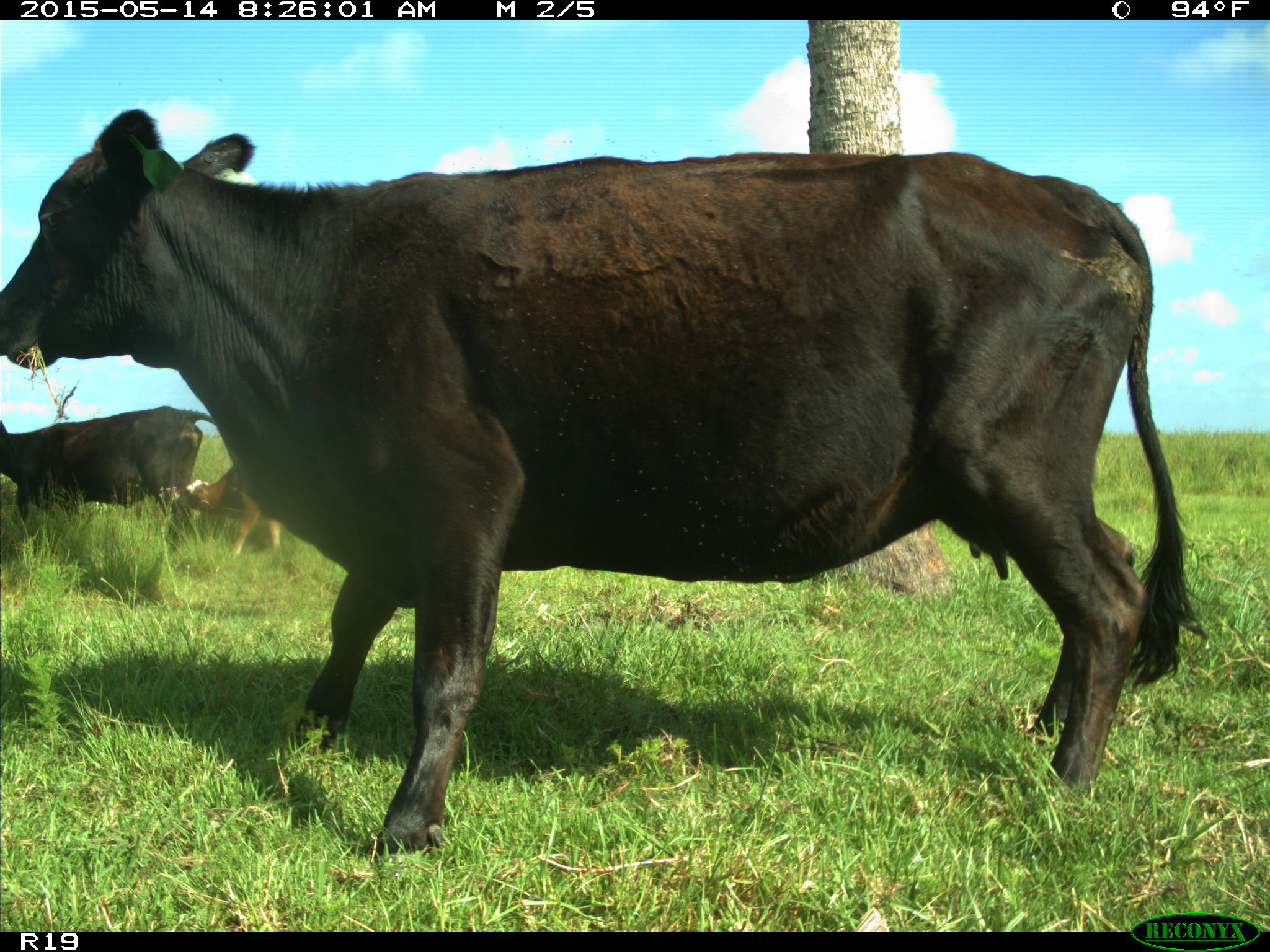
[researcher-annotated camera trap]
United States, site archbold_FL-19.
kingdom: Animalia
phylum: Chordata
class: Mammalia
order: Artiodactyla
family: Bovidae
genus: Bos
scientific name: Bos taurus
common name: domestic cow